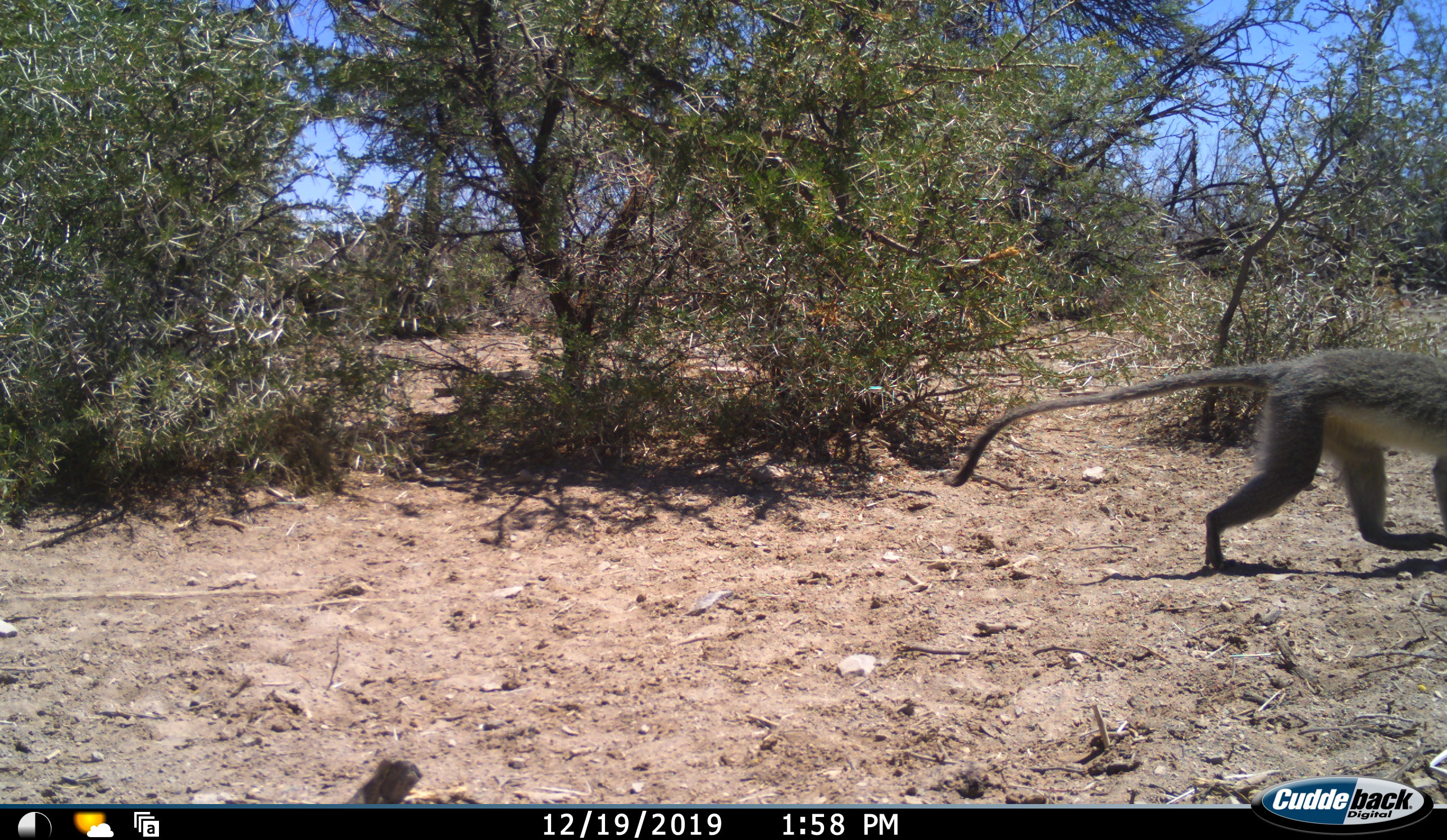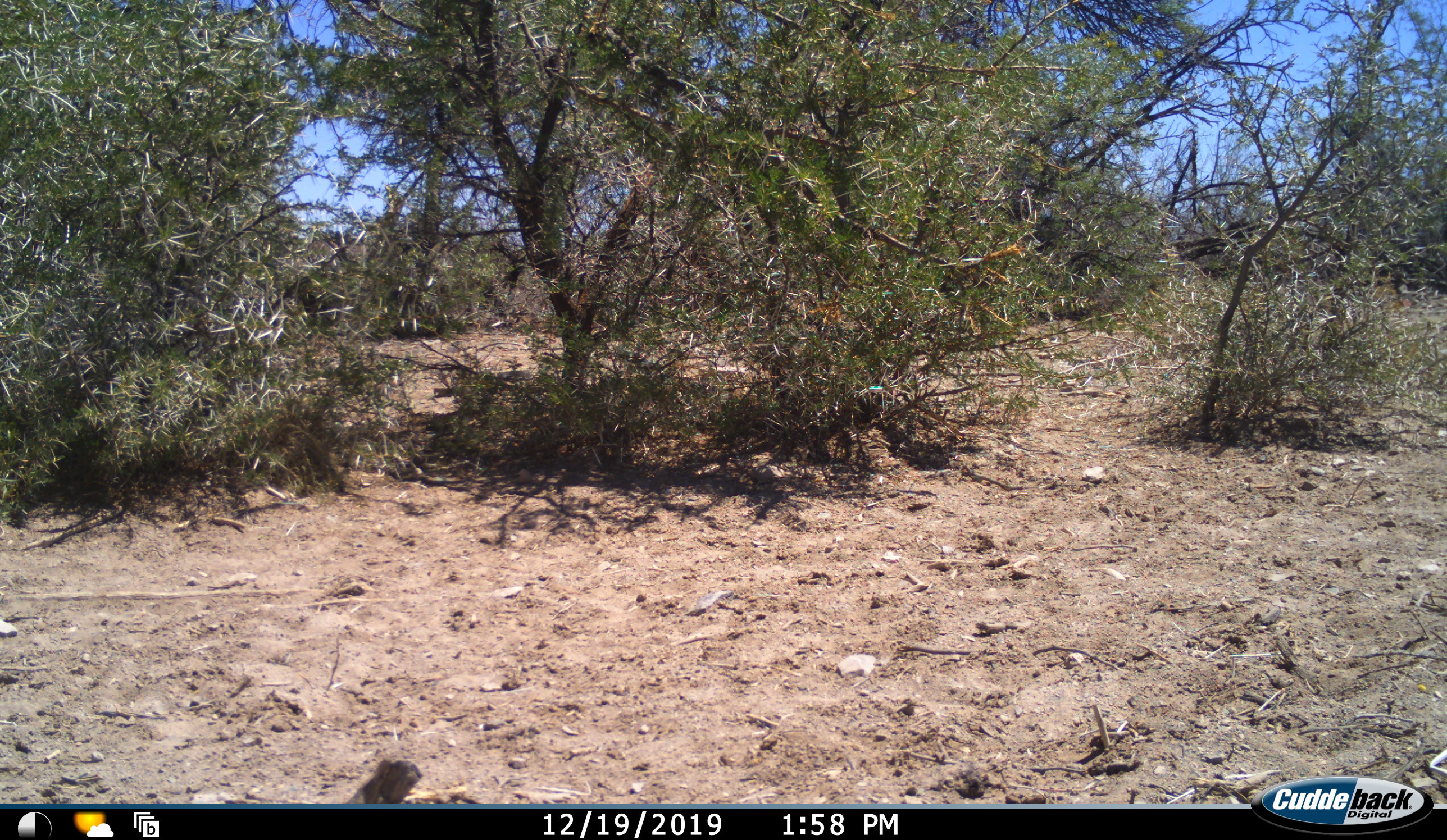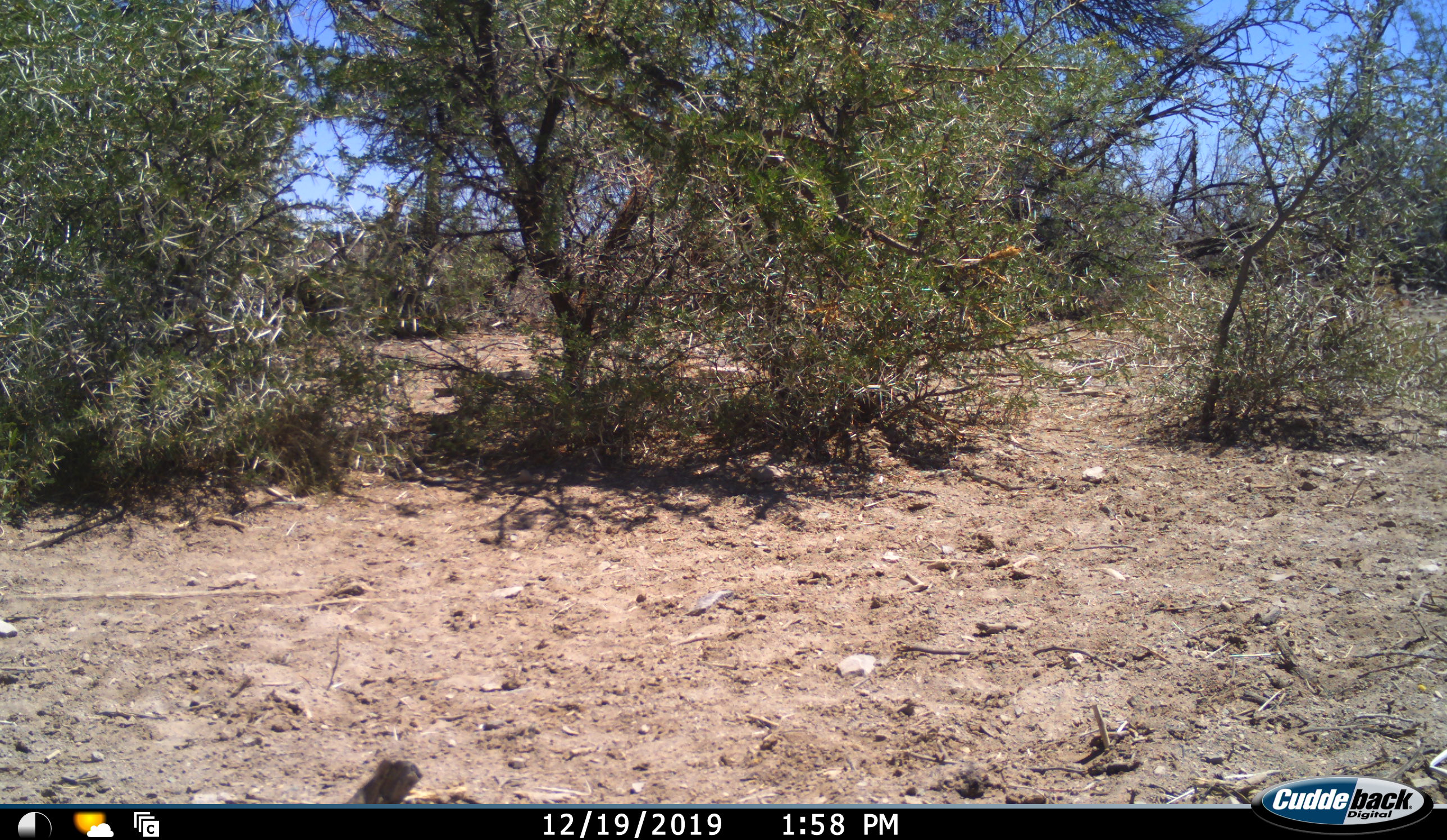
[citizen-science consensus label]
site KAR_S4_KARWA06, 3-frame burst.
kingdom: Animalia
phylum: Chordata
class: Mammalia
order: Primates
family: Cercopithecidae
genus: Chlorocebus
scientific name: Chlorocebus pygerythrus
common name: vervet monkey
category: monkeyvervet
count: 1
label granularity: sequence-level